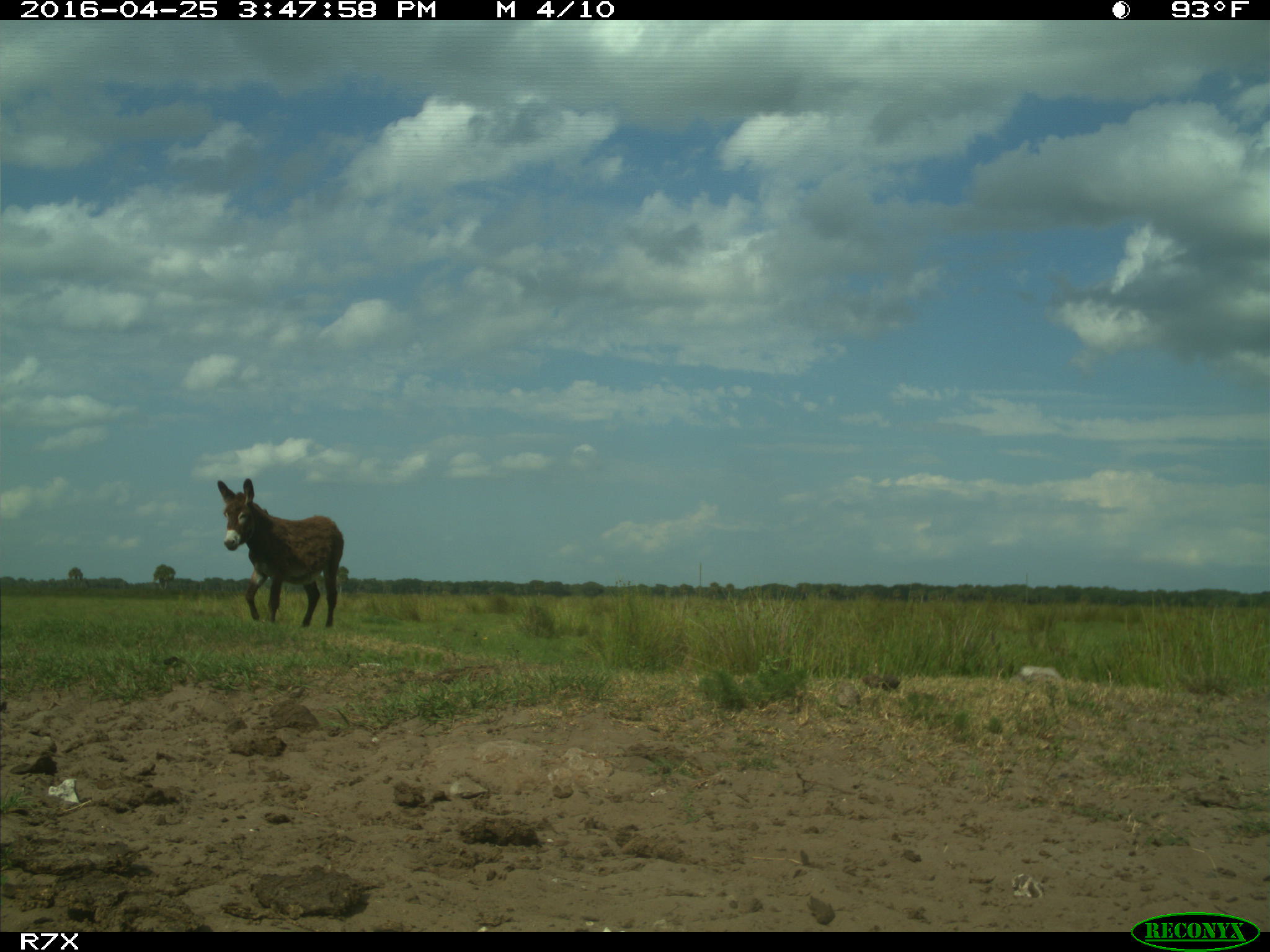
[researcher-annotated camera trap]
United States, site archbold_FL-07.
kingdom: Animalia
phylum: Chordata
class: Mammalia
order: Artiodactyla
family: Bovidae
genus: Bos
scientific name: Bos taurus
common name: domestic cow